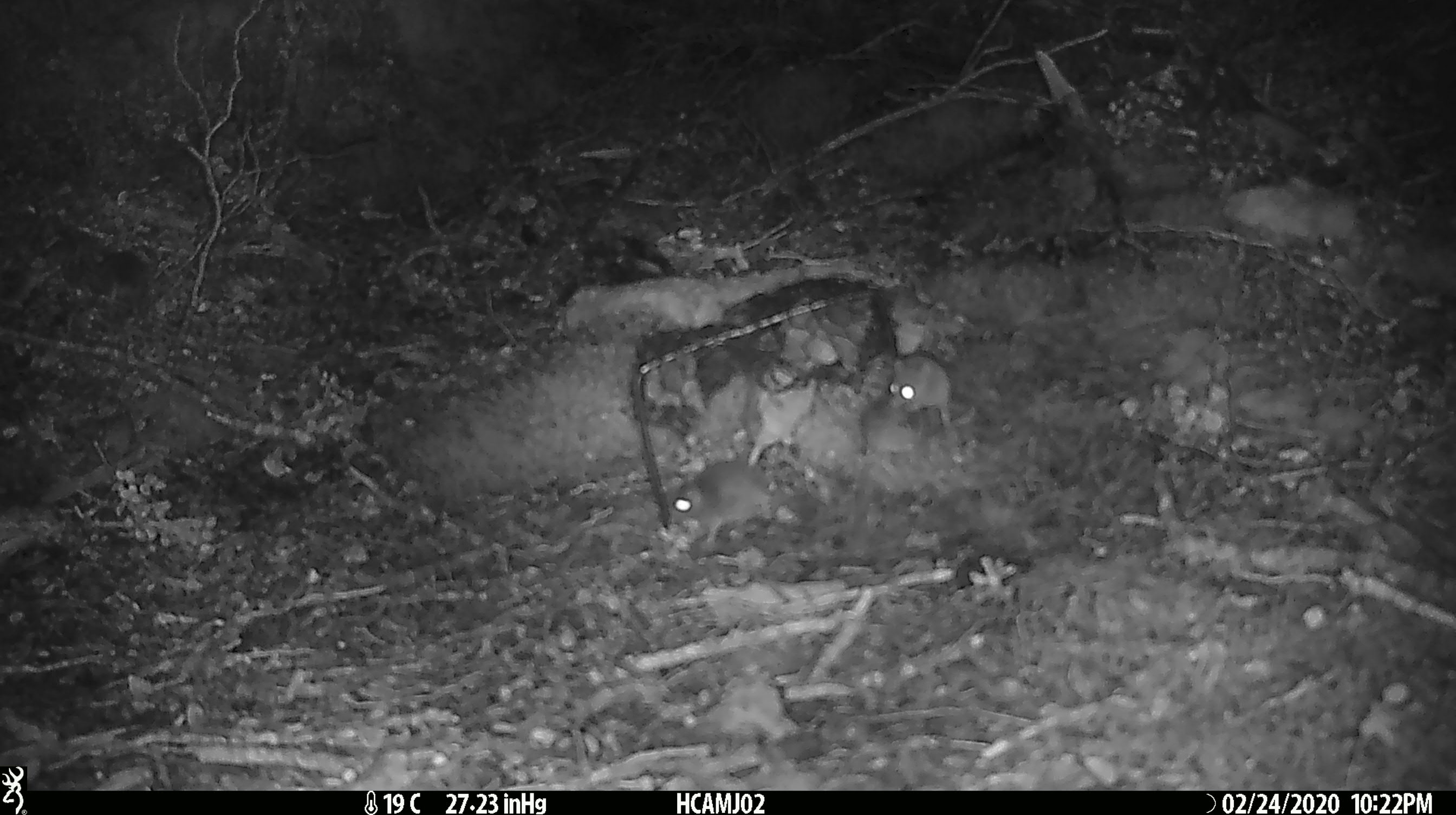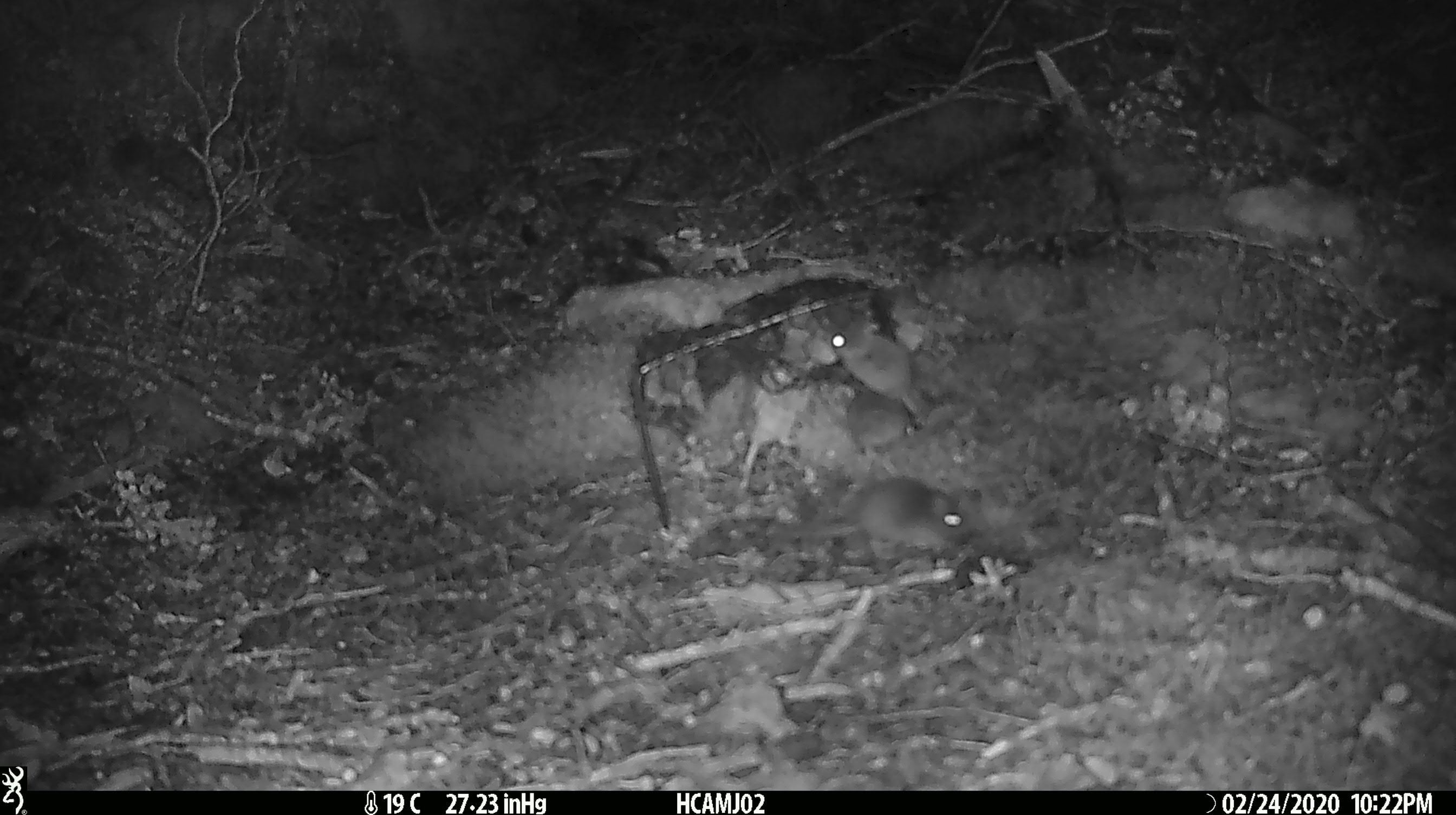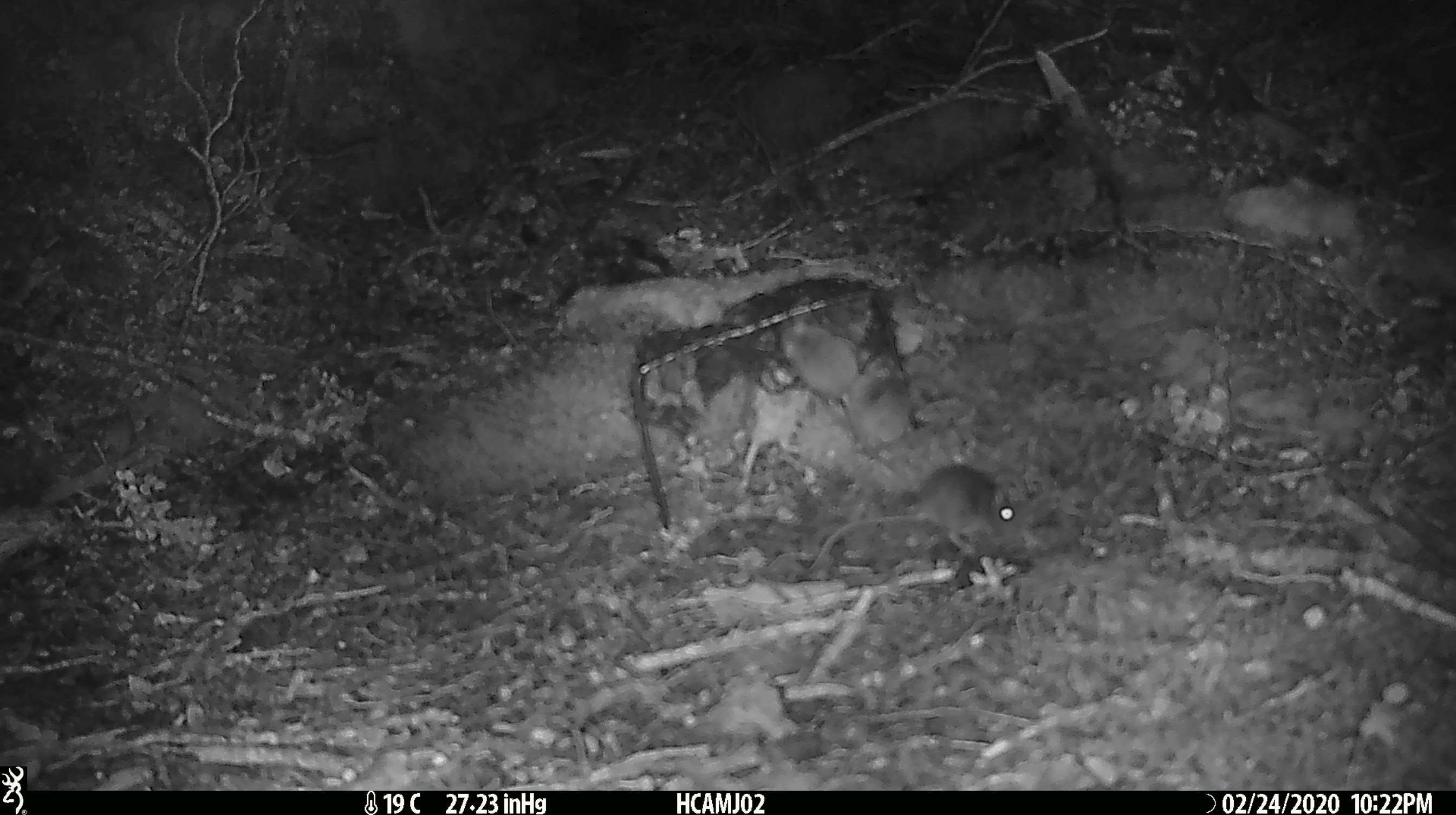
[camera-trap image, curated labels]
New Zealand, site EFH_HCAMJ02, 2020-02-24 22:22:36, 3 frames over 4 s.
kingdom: Animalia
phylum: Chordata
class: Mammalia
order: Rodentia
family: Muridae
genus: Mus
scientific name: Mus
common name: mouse